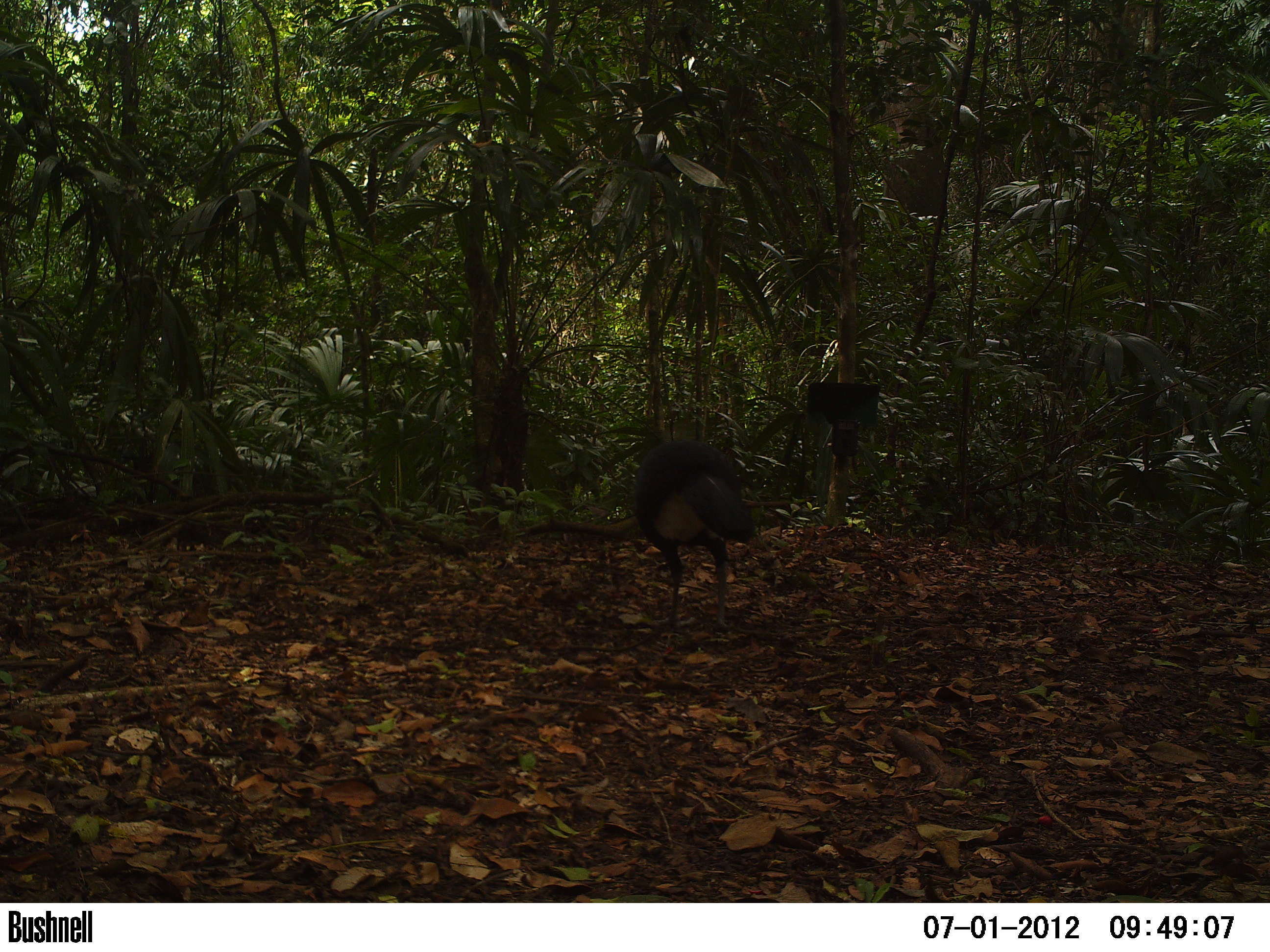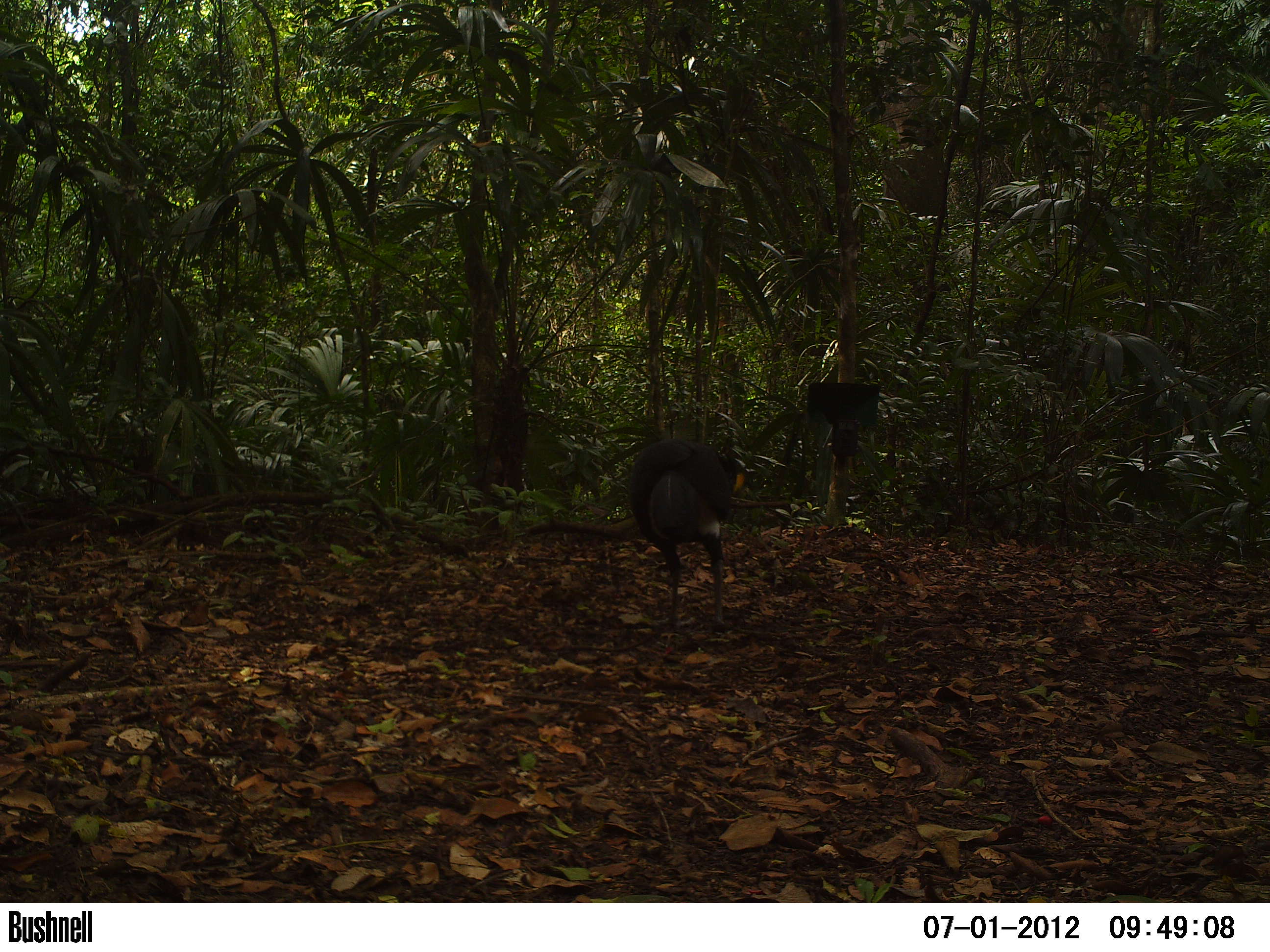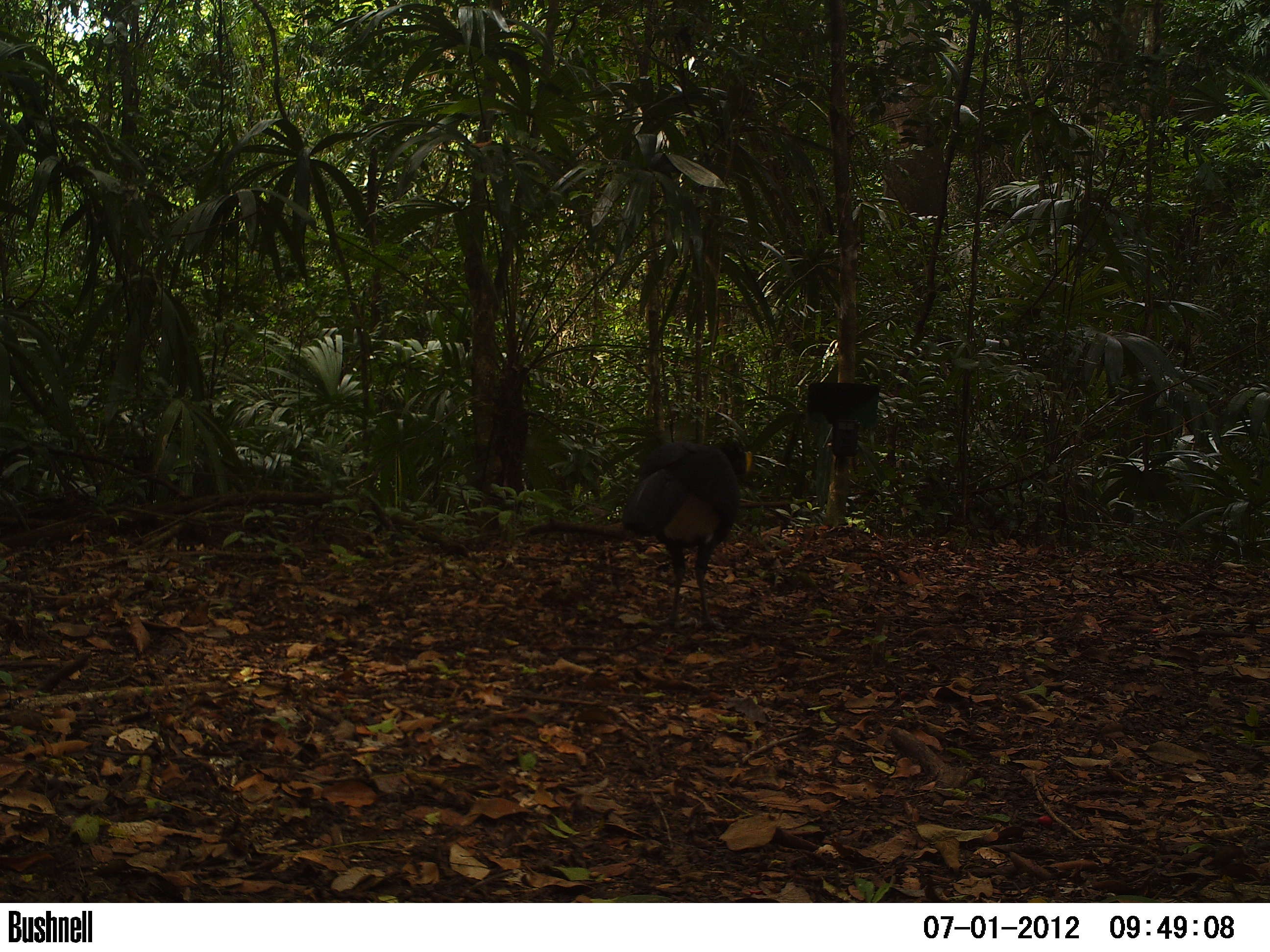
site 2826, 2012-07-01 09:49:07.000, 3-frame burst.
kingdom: Animalia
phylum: Chordata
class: Aves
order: Galliformes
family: Cracidae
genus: Crax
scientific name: Crax rubra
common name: great curassow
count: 1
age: adult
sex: male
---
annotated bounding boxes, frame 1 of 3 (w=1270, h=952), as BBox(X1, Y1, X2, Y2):
crax rubra: BBox(630, 437, 756, 631)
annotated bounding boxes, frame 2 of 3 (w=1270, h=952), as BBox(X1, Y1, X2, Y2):
crax rubra: BBox(625, 435, 750, 629)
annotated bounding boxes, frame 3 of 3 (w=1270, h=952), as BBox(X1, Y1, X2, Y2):
crax rubra: BBox(620, 431, 755, 629)